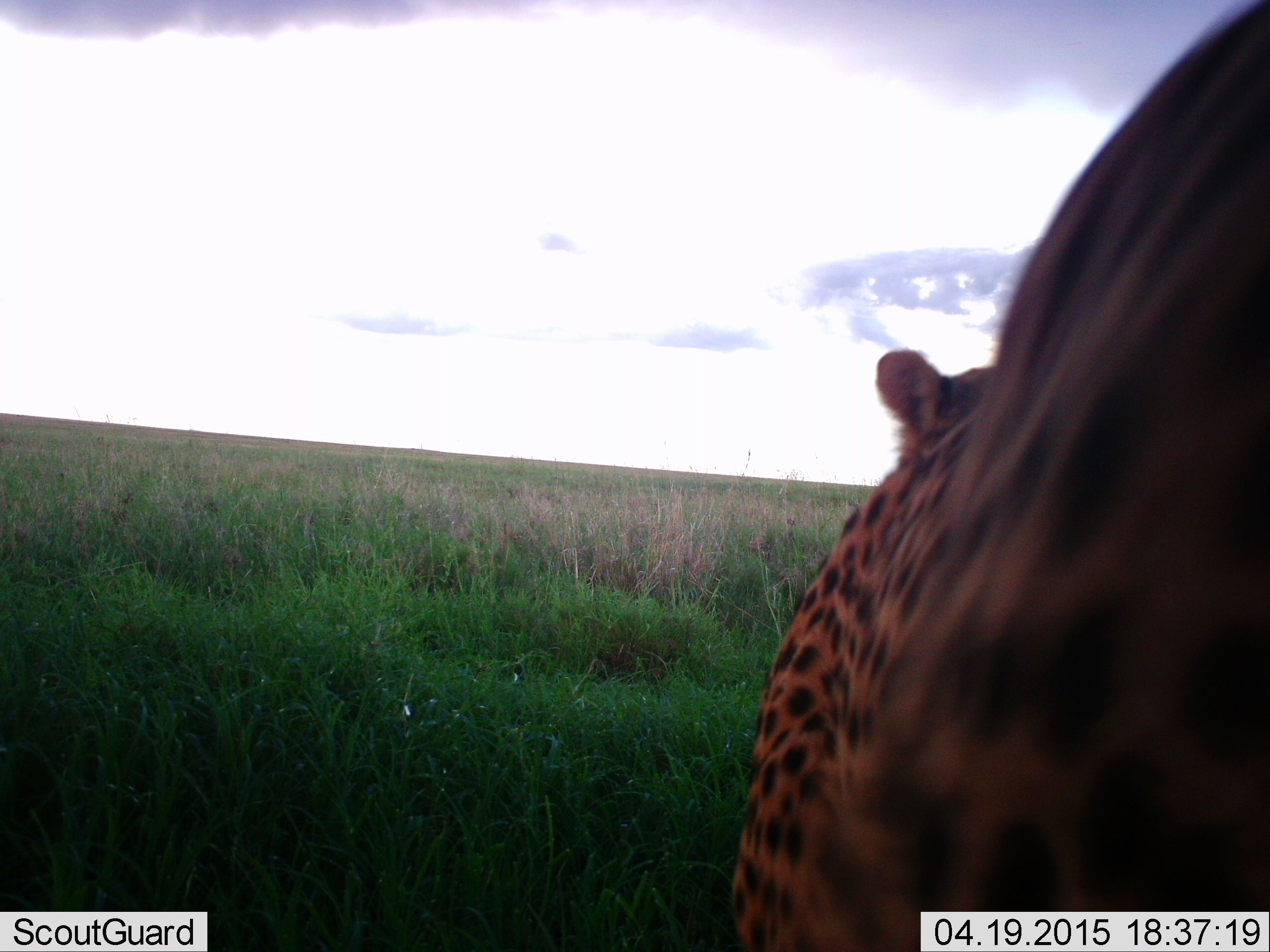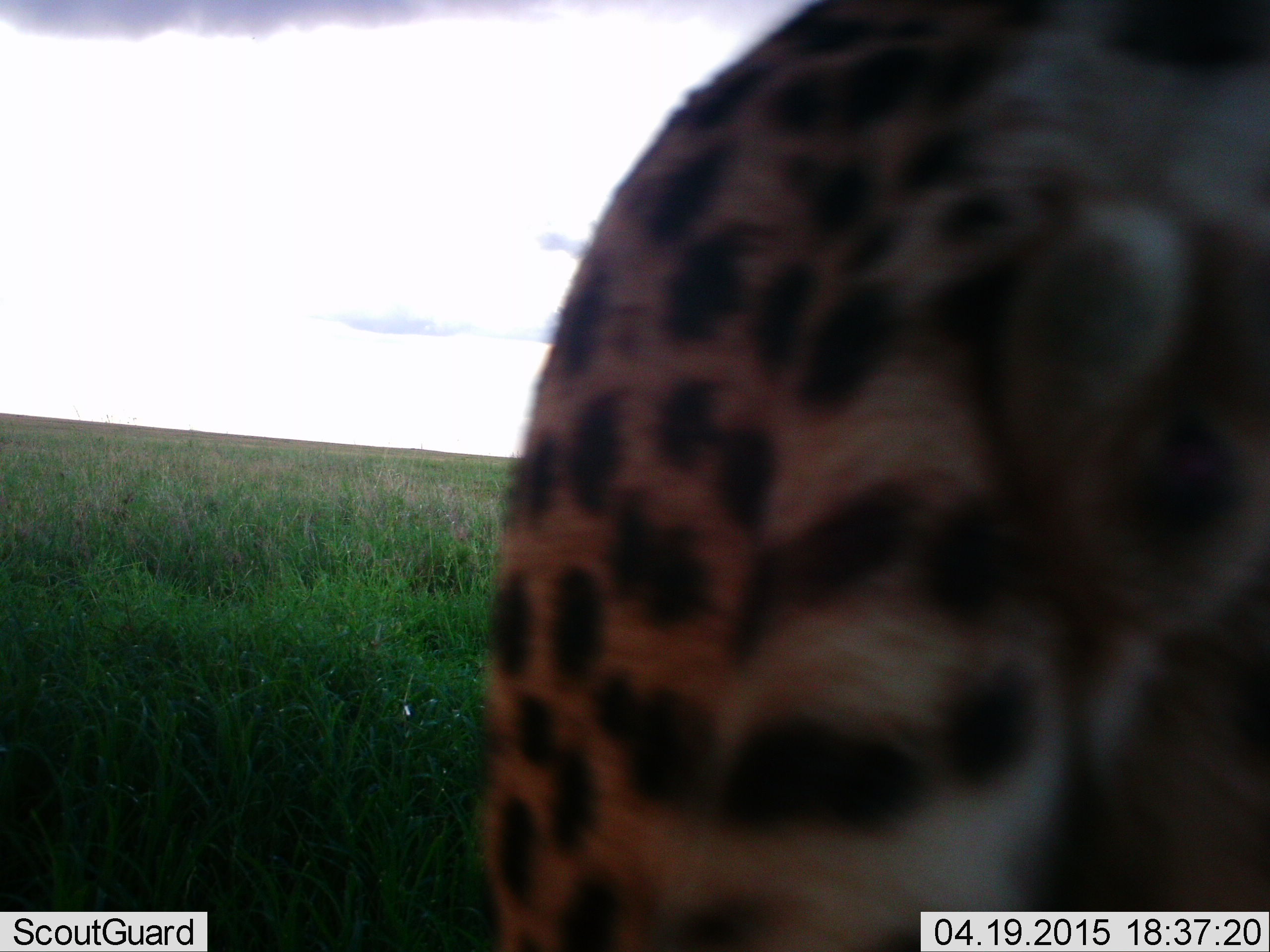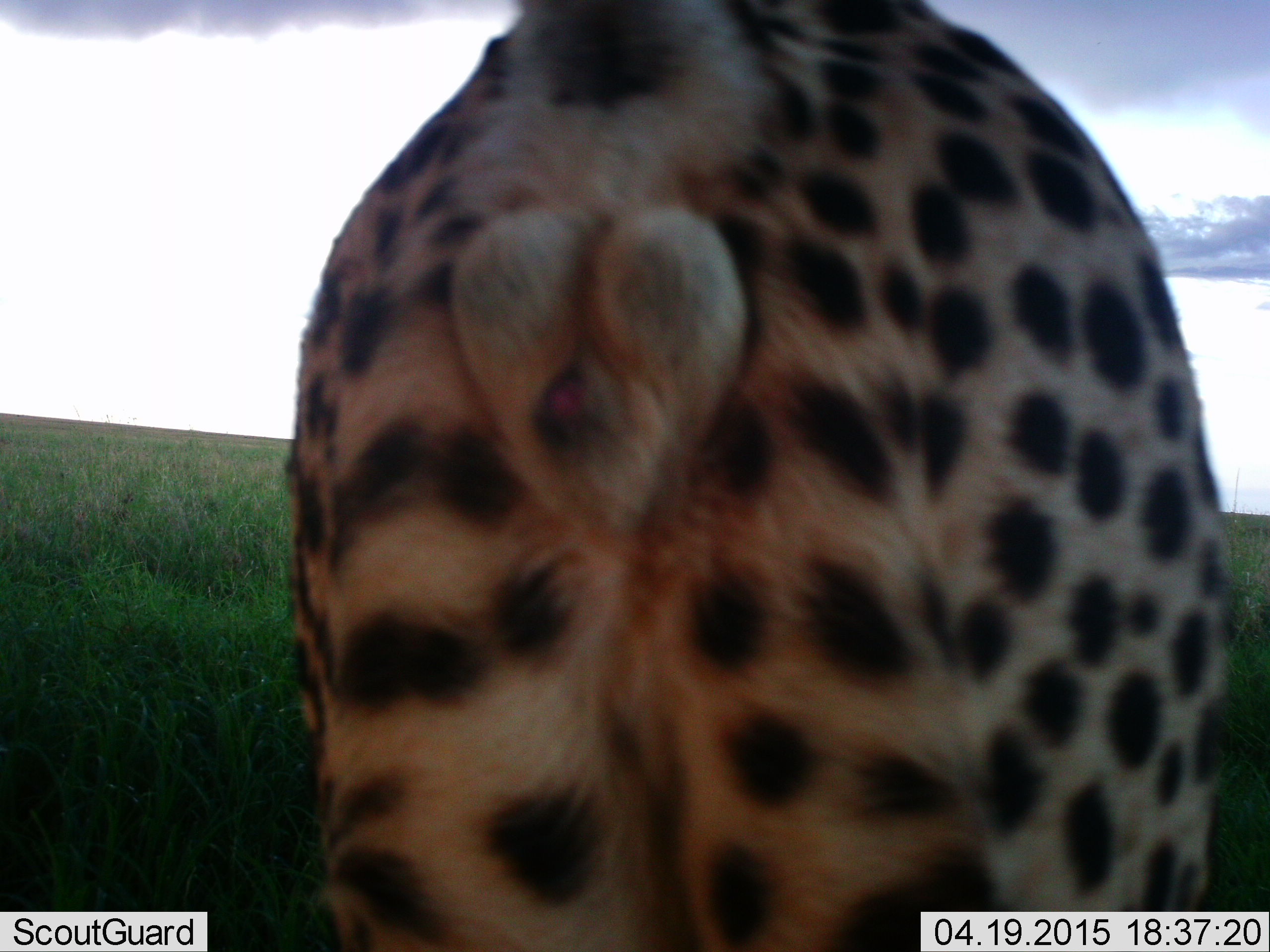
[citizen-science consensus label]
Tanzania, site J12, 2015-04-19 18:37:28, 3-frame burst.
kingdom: Animalia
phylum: Chordata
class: Mammalia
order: Carnivora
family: Felidae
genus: Acinonyx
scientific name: Acinonyx jubatus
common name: cheetah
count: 1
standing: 50%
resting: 0%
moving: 40%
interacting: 20%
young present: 0%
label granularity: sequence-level